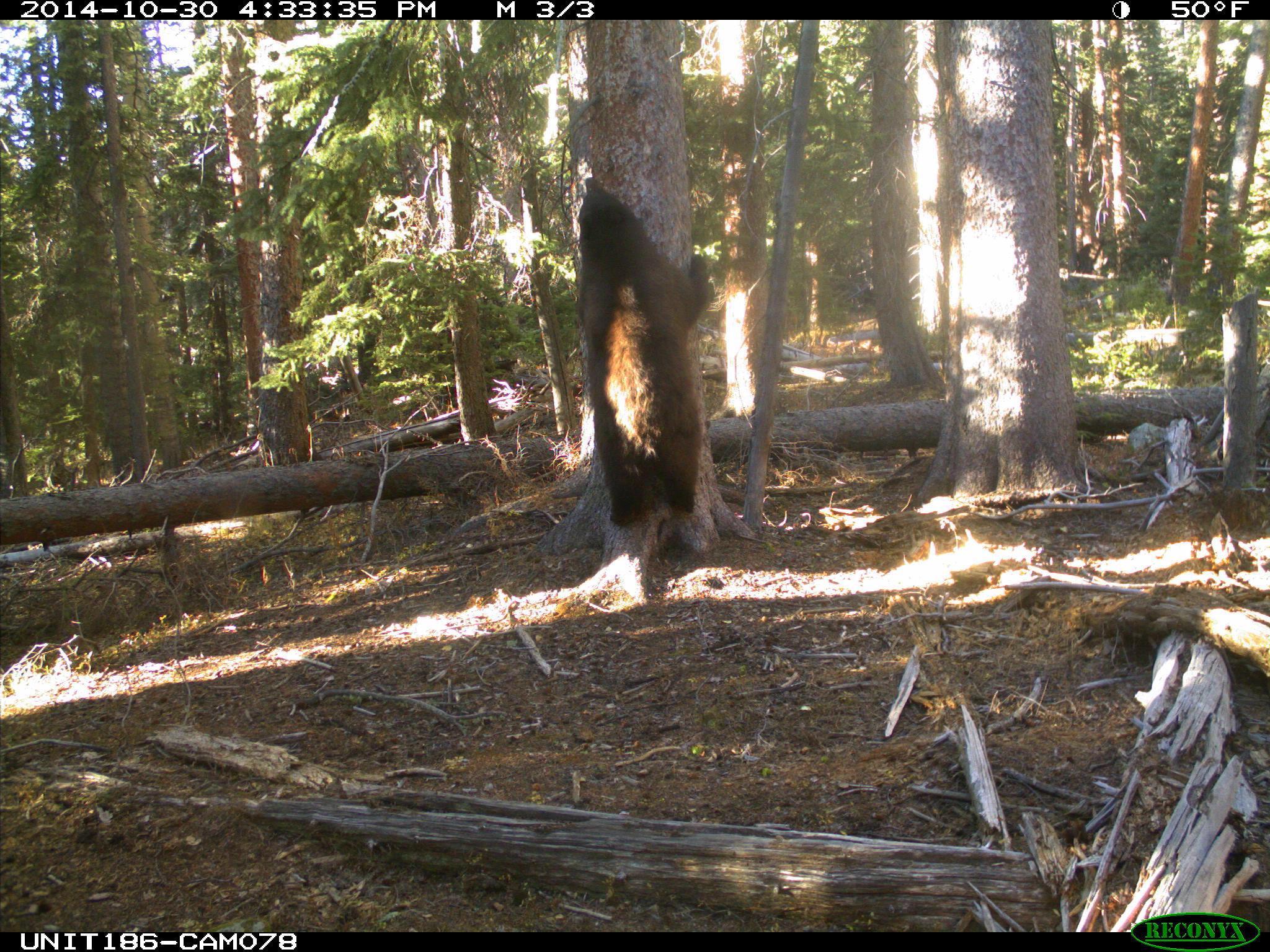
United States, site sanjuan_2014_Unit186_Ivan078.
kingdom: Animalia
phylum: Chordata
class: Mammalia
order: Carnivora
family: Ursidae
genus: Ursus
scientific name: Ursus americanus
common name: american black bear